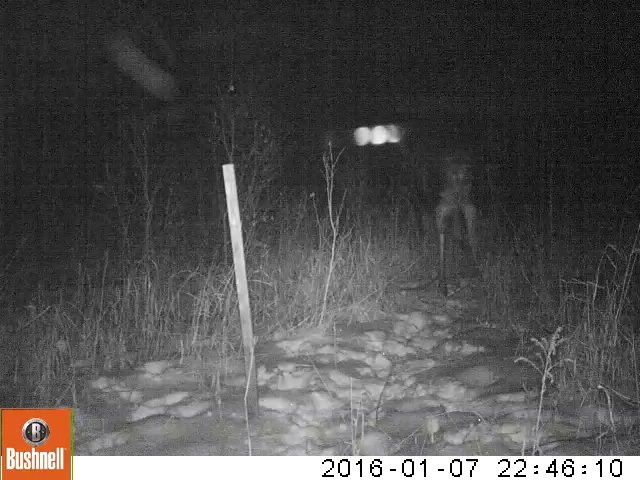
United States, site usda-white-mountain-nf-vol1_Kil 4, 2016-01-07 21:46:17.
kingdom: Animalia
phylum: Chordata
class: Mammalia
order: Artiodactyla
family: Cervidae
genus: Alces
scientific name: Alces alces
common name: moose